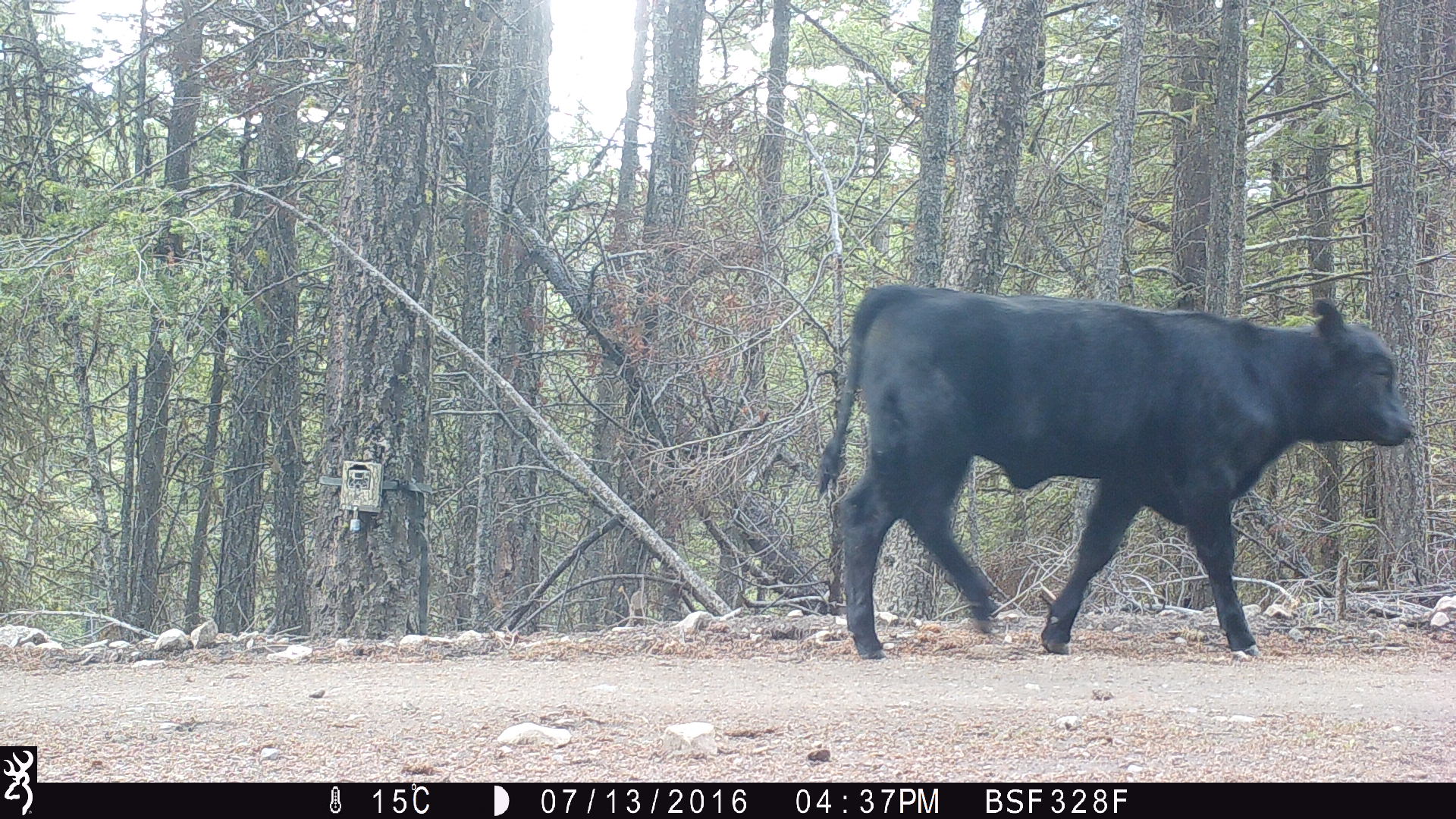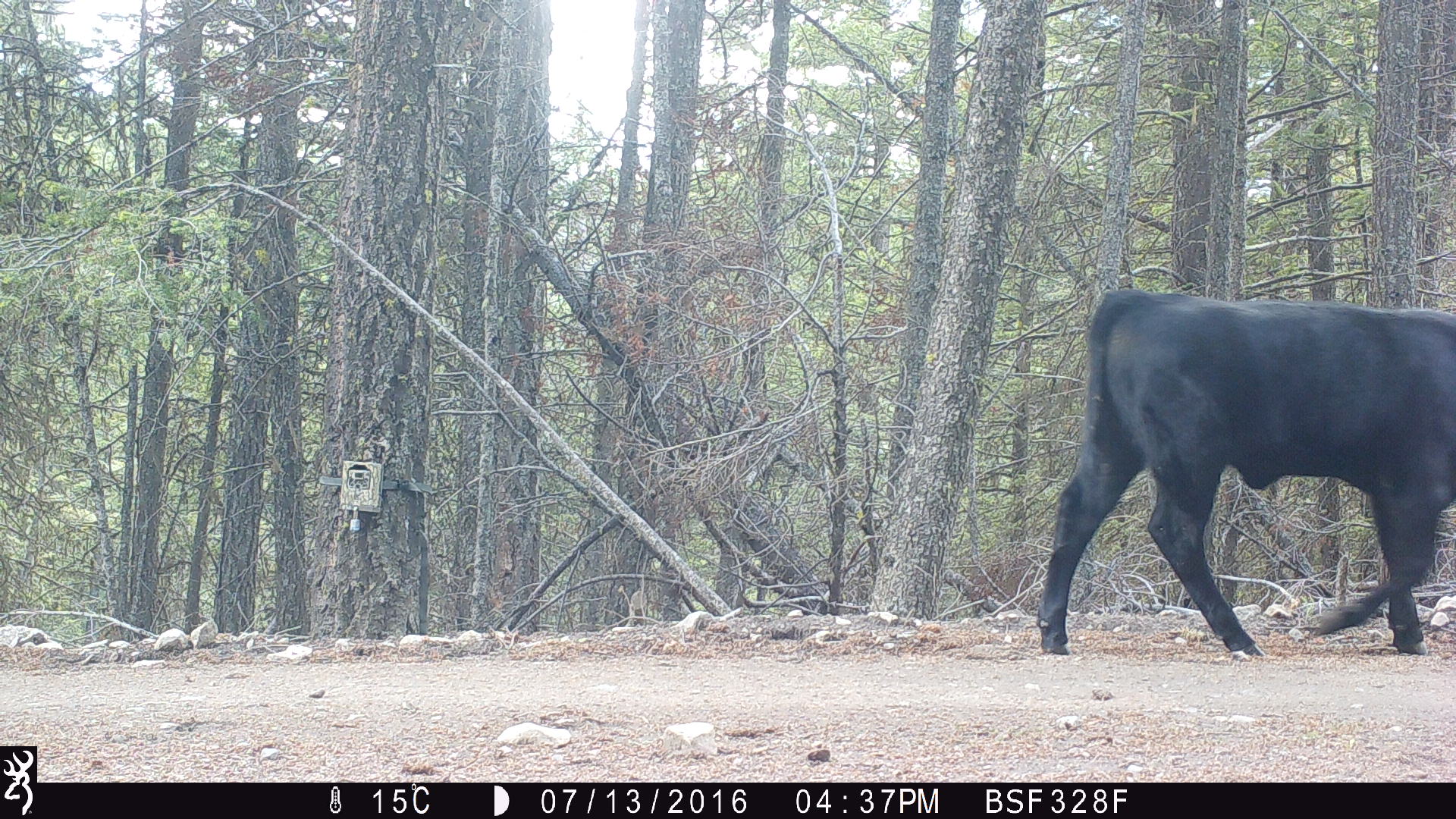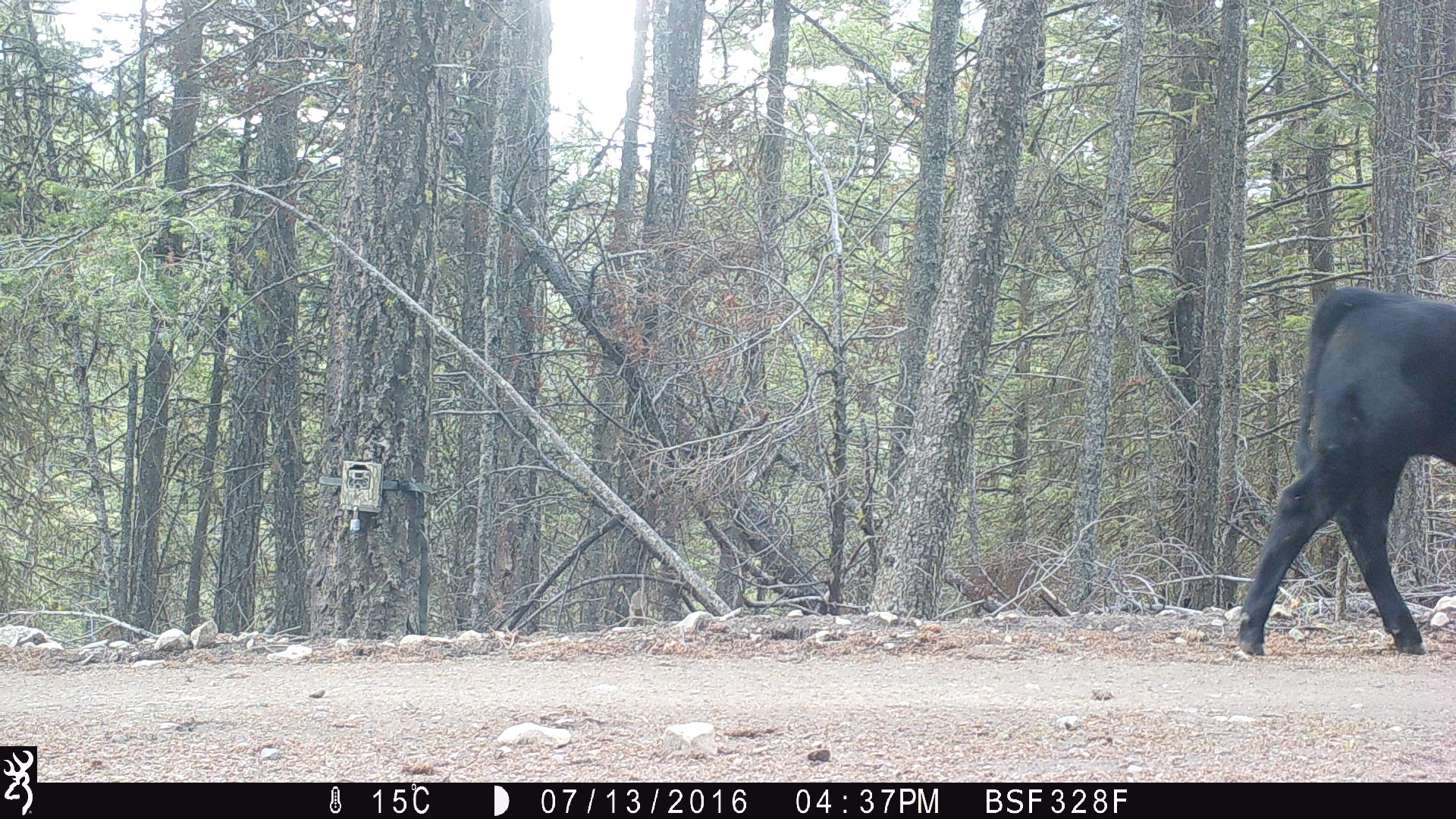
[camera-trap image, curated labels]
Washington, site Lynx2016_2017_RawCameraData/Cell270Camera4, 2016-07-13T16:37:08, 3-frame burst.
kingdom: Animalia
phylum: Chordata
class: Mammalia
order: Artiodactyla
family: Bovidae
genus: Bos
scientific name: Bos taurus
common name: domestic cattle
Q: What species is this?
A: Domestic cattle (Bos taurus).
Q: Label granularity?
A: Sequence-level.